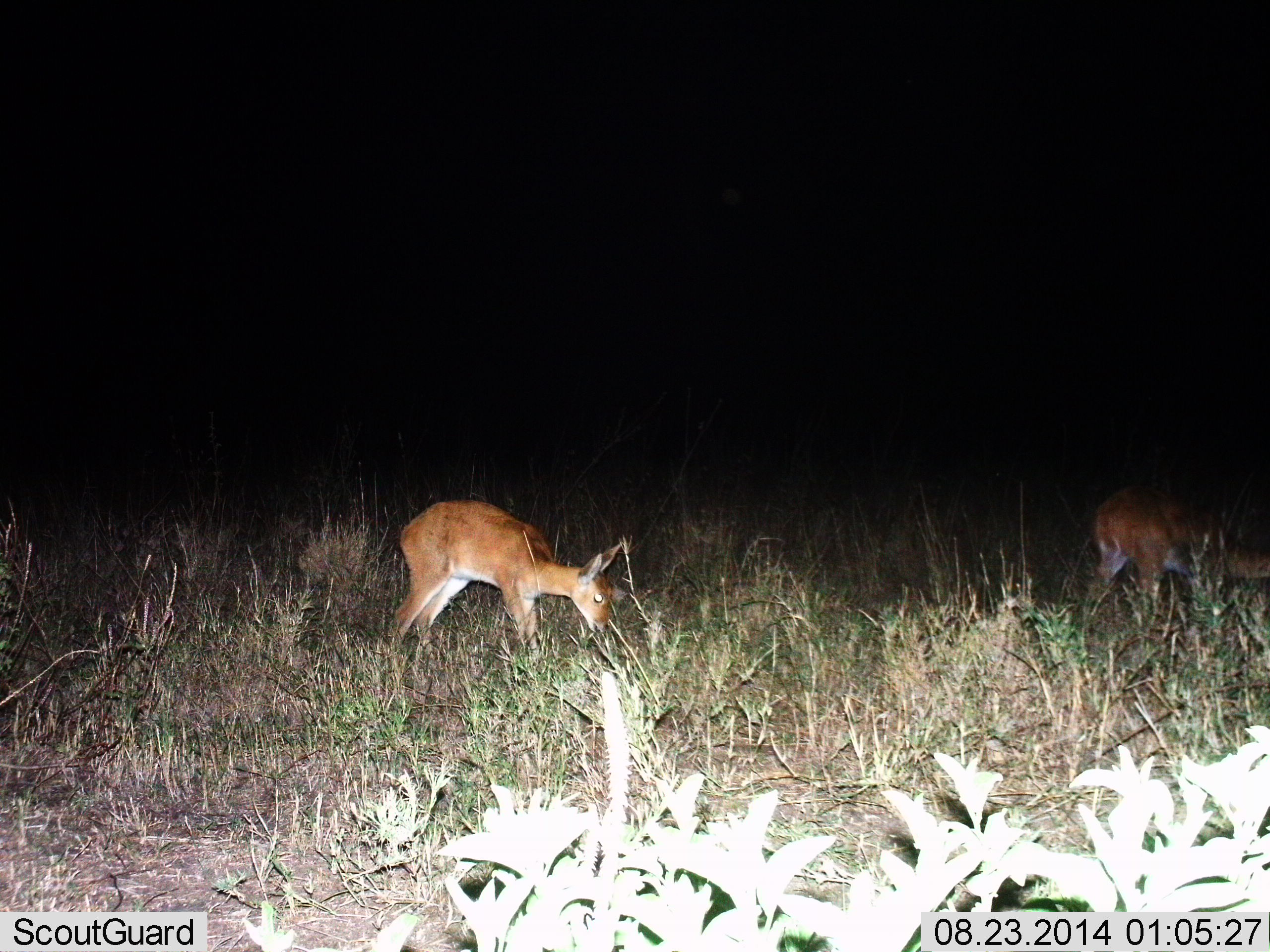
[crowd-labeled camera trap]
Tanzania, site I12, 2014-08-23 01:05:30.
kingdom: Animalia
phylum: Chordata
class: Mammalia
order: Artiodactyla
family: Bovidae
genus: Redunca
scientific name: Redunca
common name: reedbuck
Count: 2.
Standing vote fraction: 20%.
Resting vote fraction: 0%.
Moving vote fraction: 0%.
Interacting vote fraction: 0%.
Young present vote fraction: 20%.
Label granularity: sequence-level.